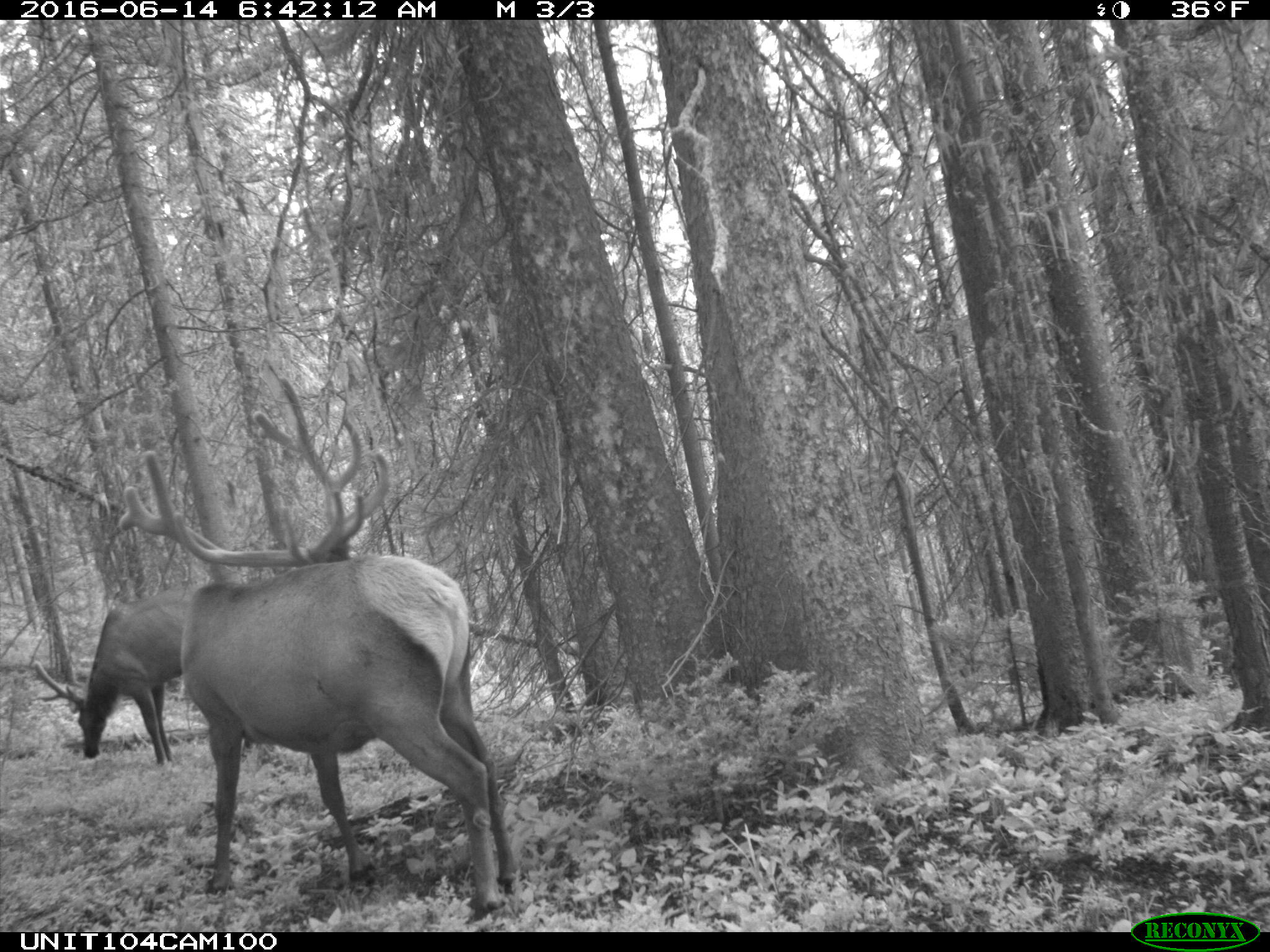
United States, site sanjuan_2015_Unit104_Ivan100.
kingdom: Animalia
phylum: Chordata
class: Mammalia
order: Artiodactyla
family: Cervidae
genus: Cervus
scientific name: Cervus elaphus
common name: red deer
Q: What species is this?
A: Cervus elaphus (red deer).